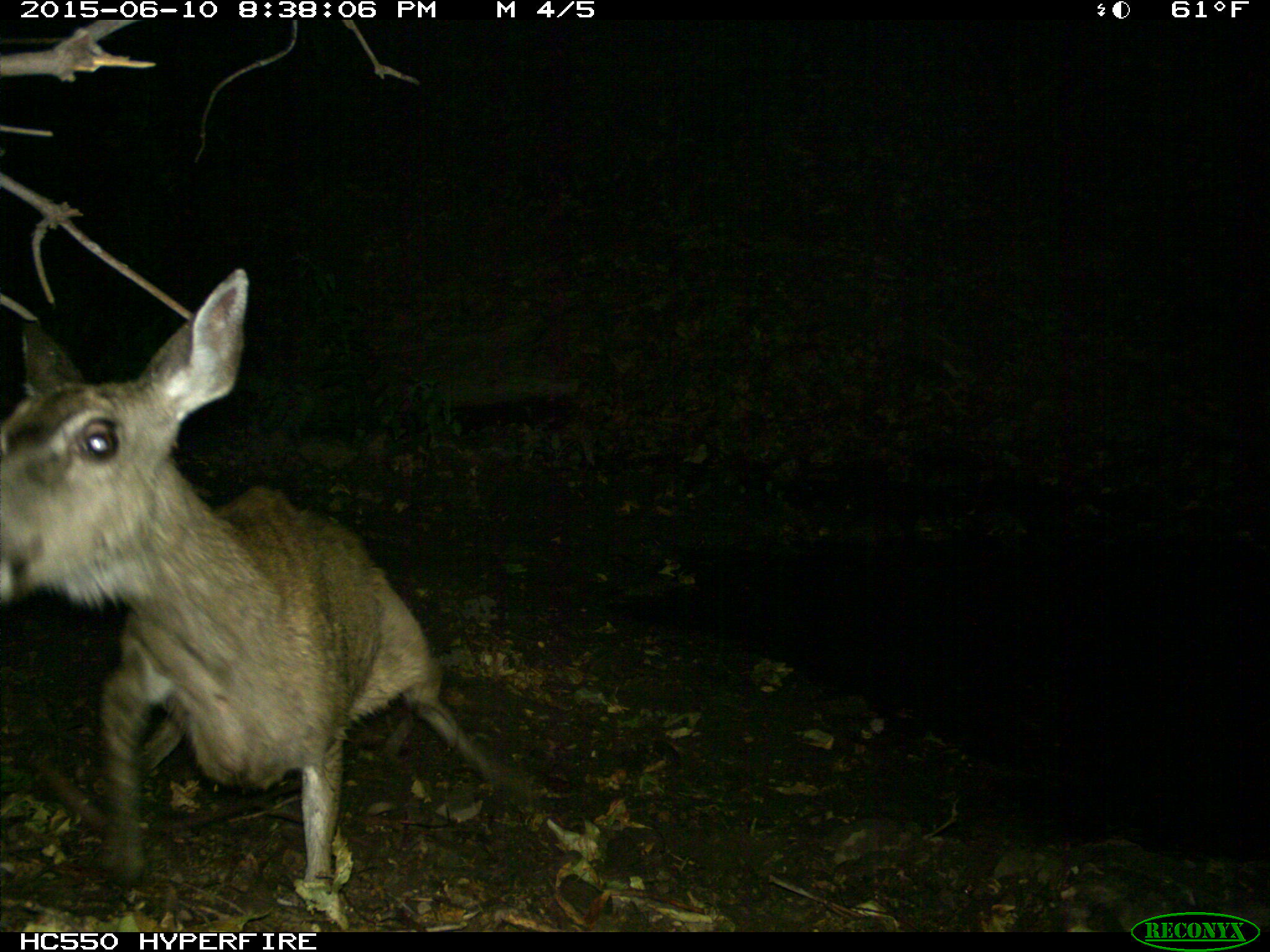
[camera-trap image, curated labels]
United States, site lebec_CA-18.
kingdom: Animalia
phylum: Chordata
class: Mammalia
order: Artiodactyla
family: Cervidae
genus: Odocoileus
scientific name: Odocoileus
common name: deer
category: unidentified deer